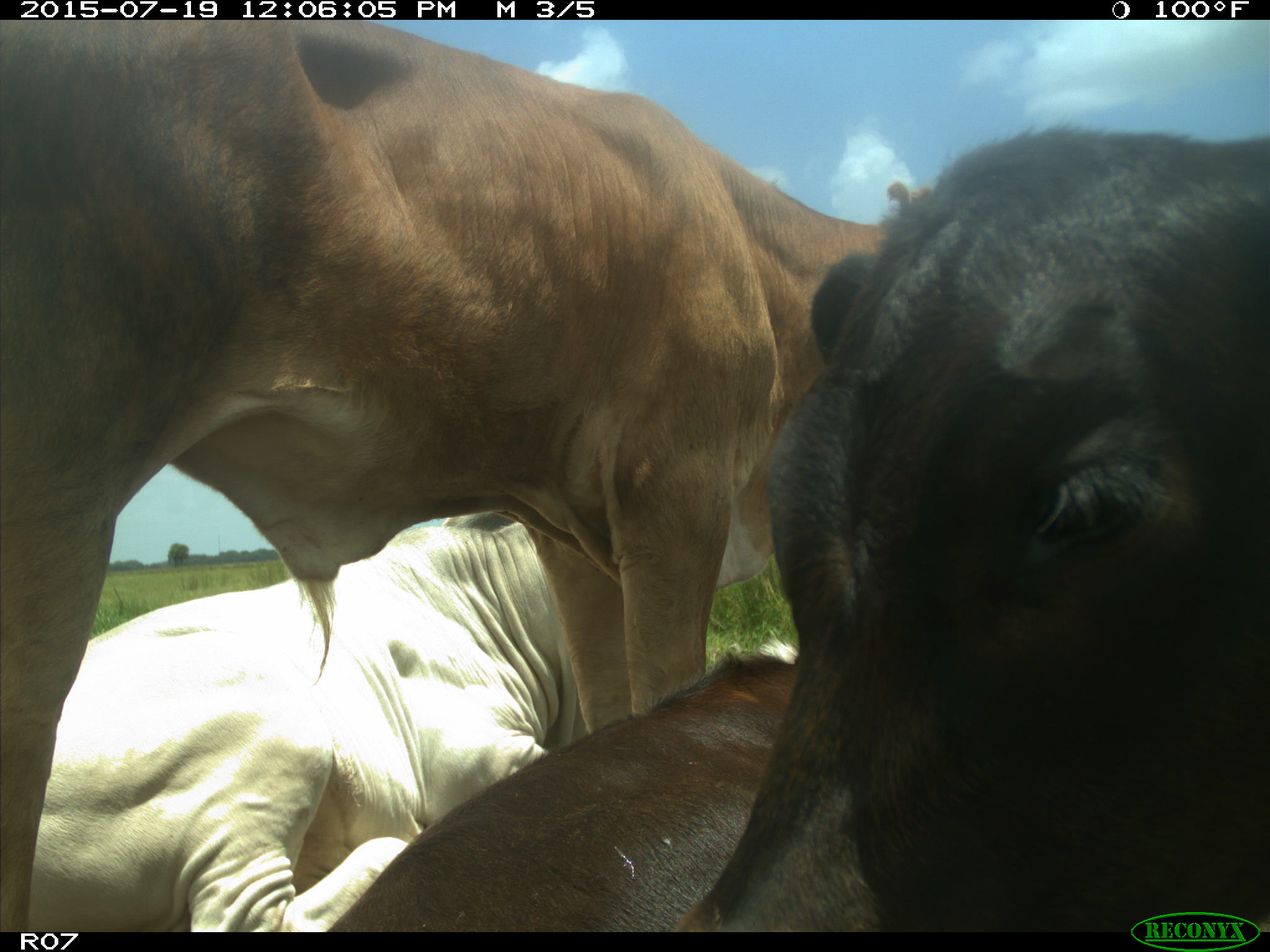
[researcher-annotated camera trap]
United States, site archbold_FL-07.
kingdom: Animalia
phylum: Chordata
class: Mammalia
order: Artiodactyla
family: Bovidae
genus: Bos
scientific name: Bos taurus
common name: domestic cow